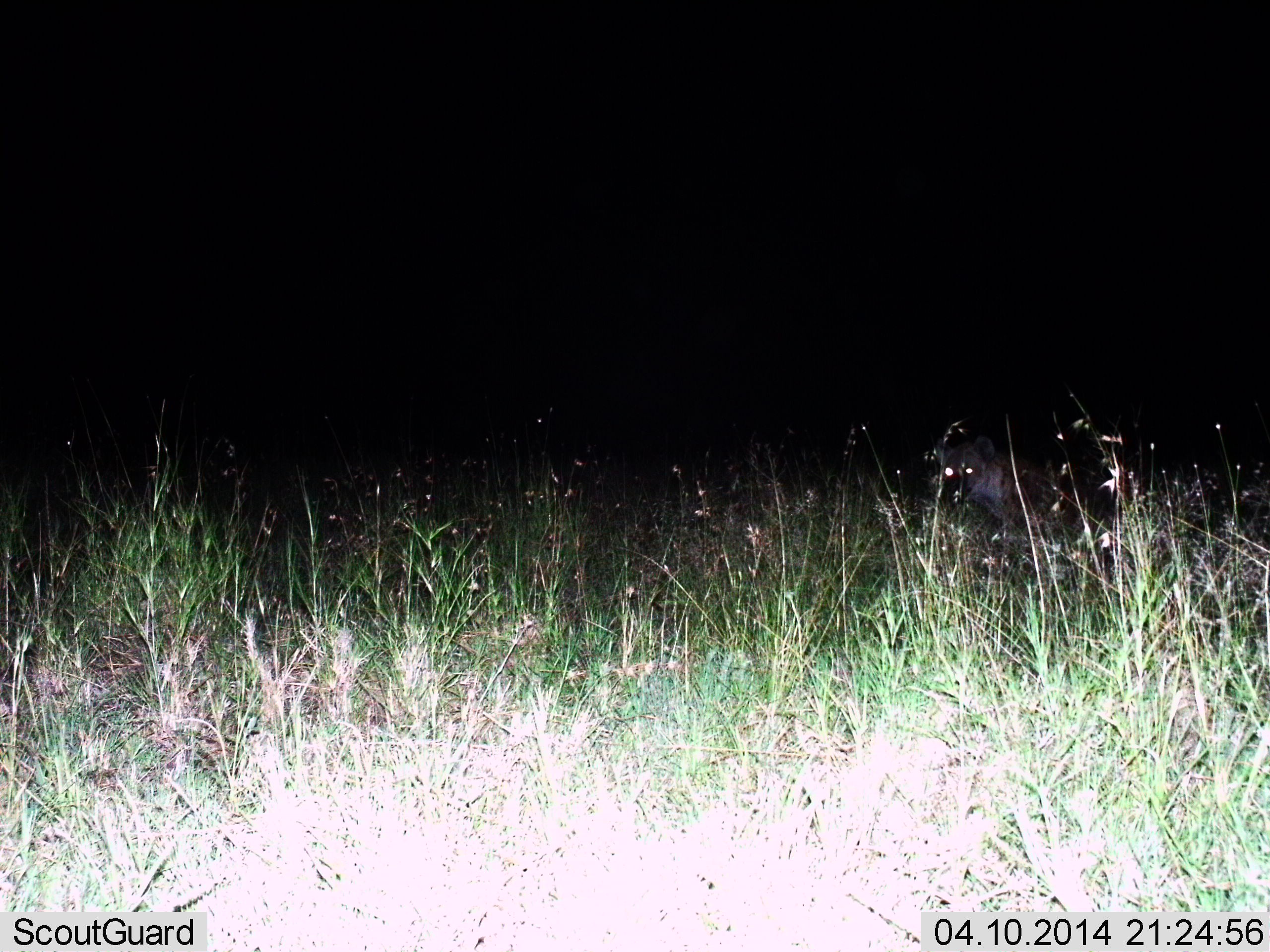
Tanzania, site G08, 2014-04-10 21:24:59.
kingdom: Animalia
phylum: Chordata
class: Mammalia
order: Carnivora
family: Hyaenidae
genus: Crocuta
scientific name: Crocuta crocuta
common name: spotted hyena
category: hyenaspotted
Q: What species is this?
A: Hyenaspotted (spotted hyena) (Crocuta crocuta).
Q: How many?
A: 1.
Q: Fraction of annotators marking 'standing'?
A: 100%.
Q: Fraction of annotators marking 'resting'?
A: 0%.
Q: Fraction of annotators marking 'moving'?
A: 0%.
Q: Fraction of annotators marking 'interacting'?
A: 0%.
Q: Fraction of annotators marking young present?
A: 0%.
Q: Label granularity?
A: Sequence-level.